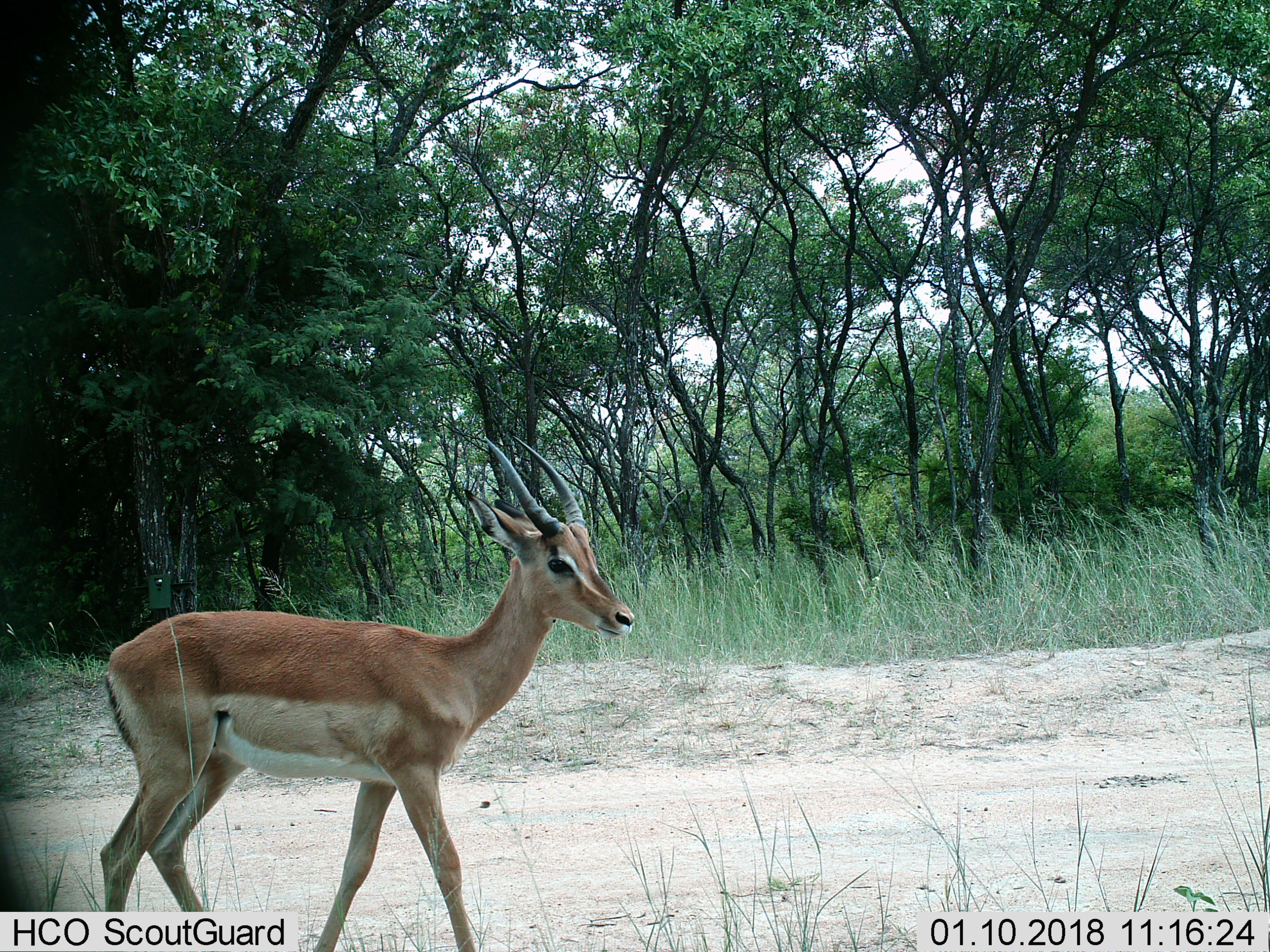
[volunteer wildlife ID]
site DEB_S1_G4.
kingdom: Animalia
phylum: Chordata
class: Mammalia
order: Artiodactyla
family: Bovidae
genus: Aepyceros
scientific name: Aepyceros melampus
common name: impala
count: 1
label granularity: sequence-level